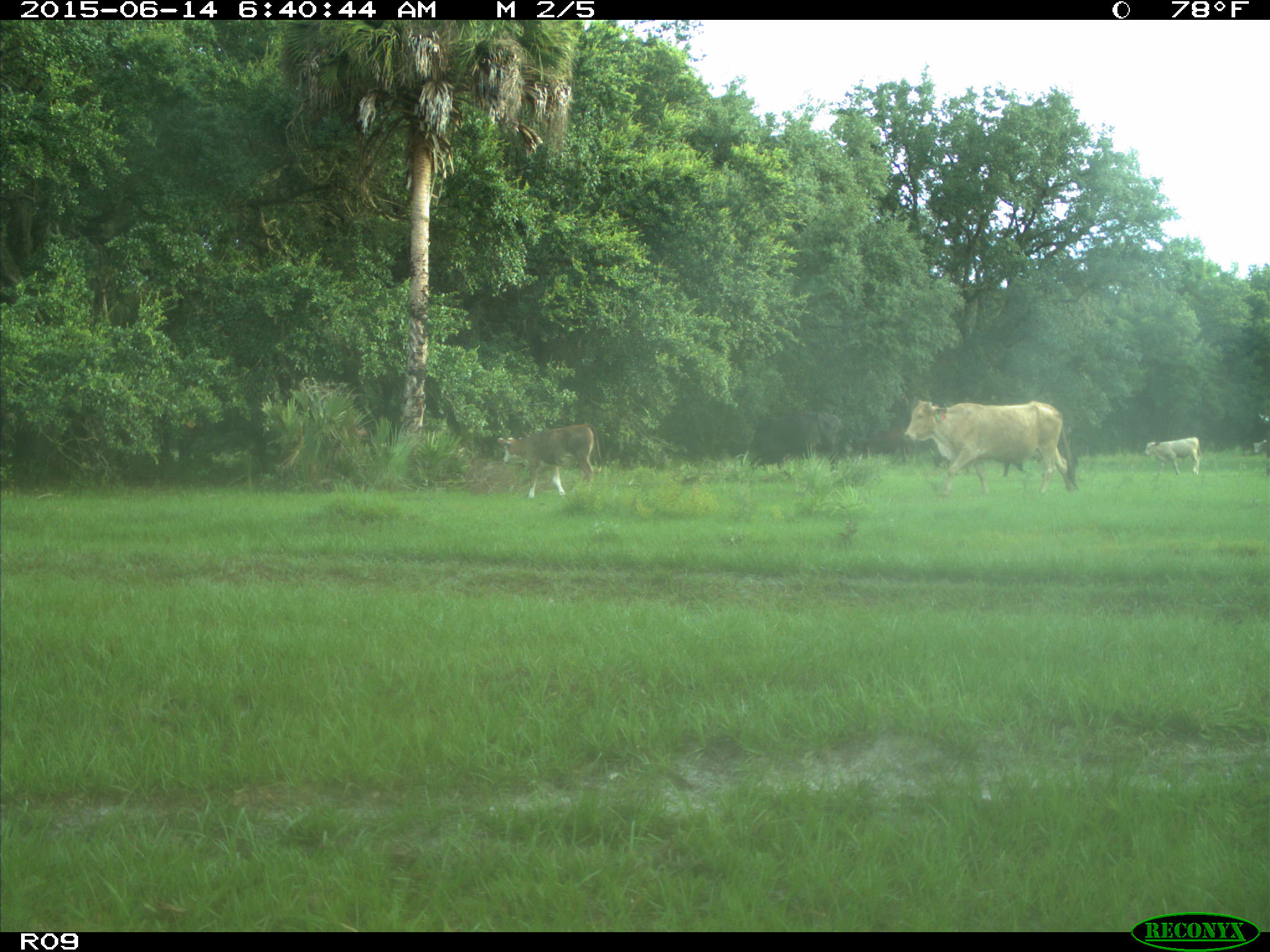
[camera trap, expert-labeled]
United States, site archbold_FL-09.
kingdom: Animalia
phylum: Chordata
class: Mammalia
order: Artiodactyla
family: Bovidae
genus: Bos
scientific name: Bos taurus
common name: domestic cow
Bos taurus (domestic cow).